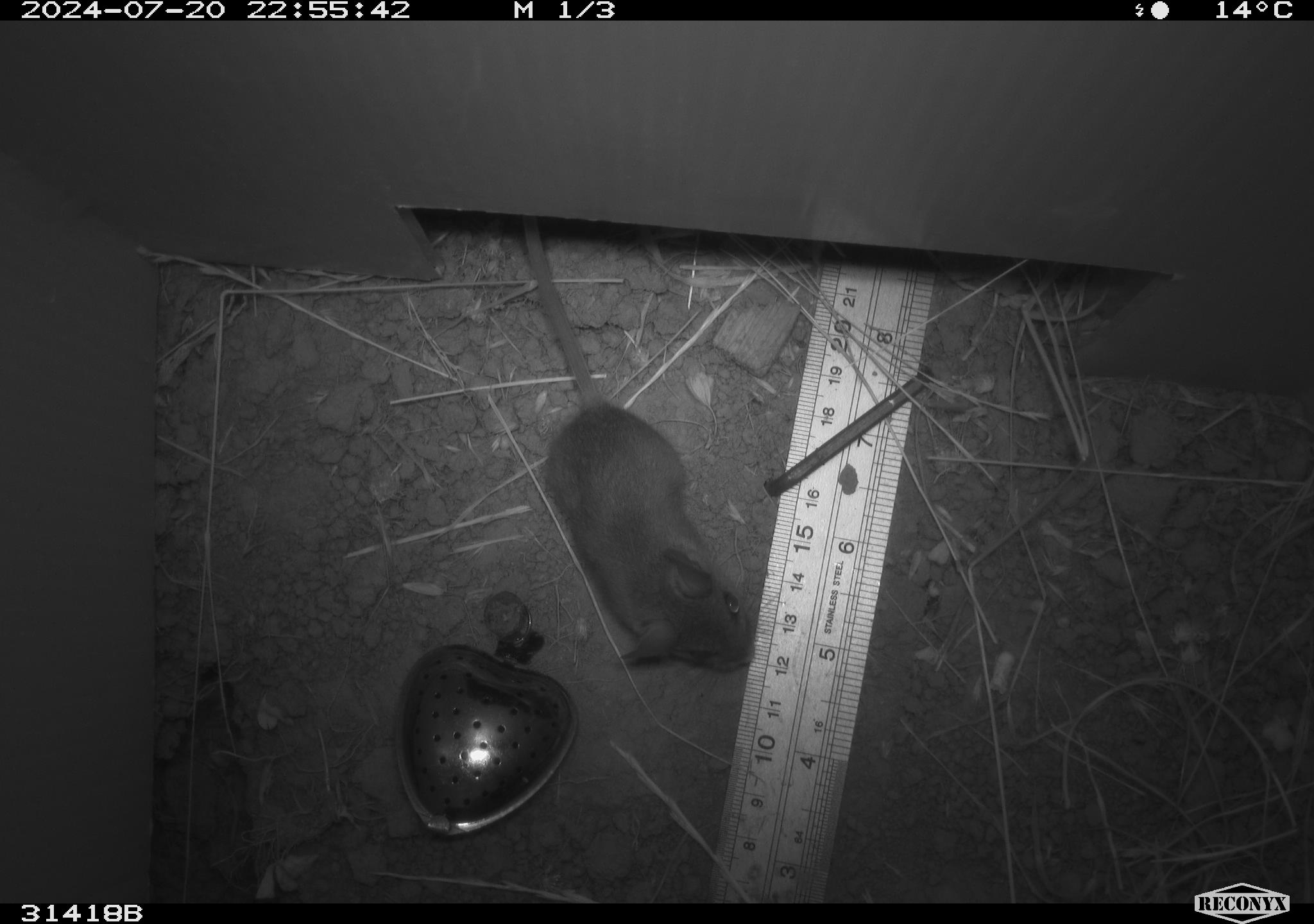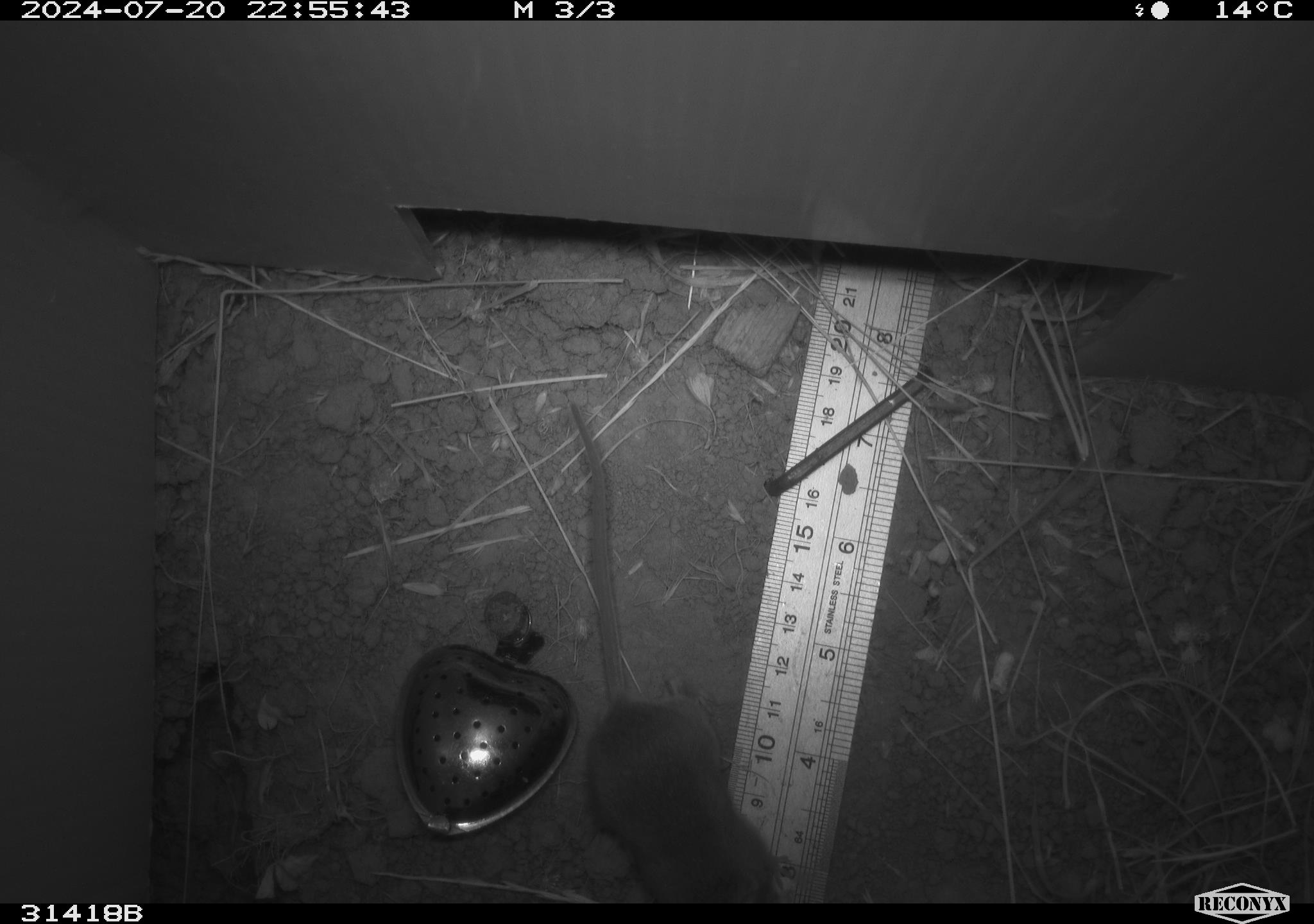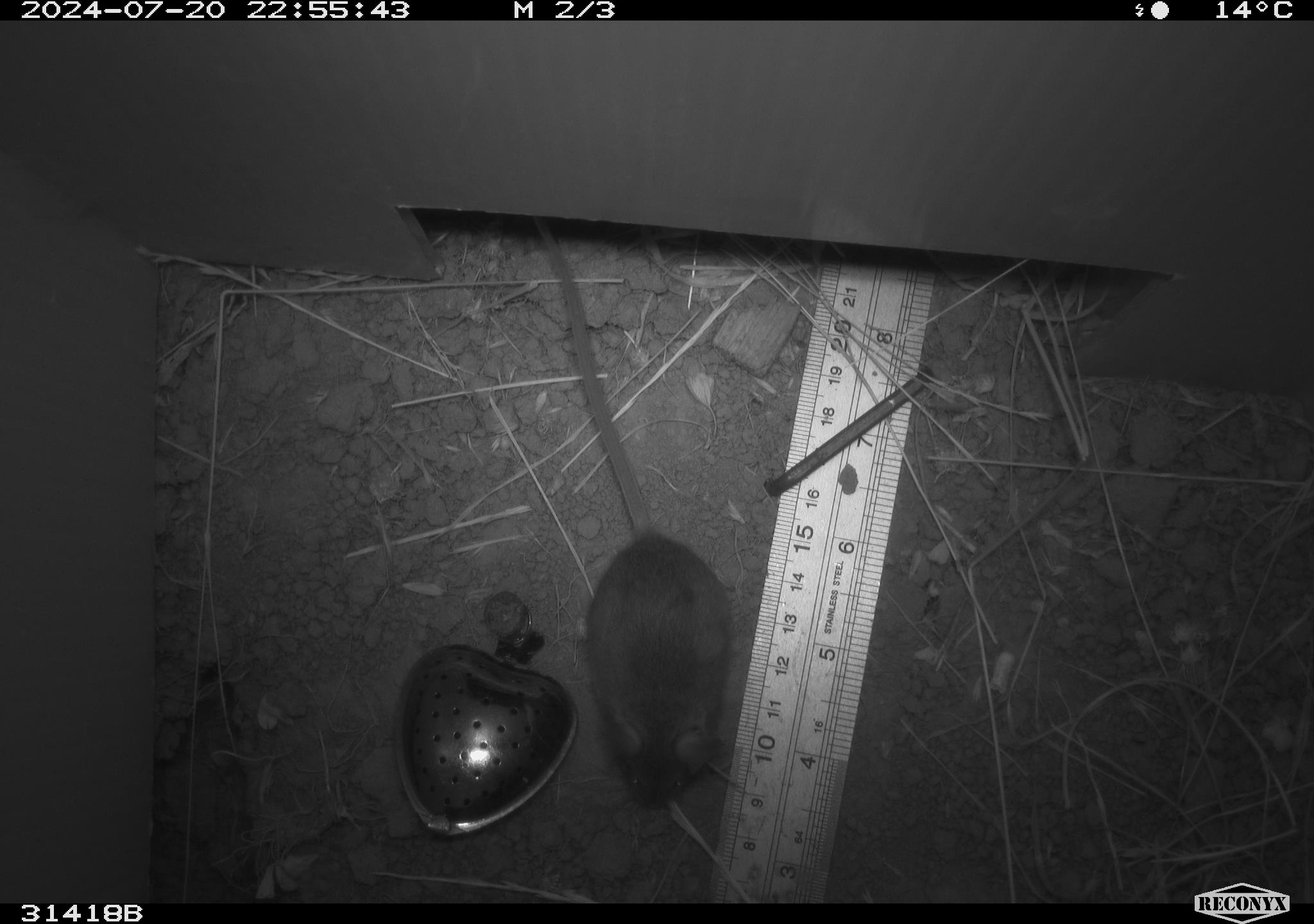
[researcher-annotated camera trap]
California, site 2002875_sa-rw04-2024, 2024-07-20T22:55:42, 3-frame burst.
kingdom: Animalia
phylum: Chordata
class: Mammalia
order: Rodentia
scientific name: Rodentia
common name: mouse species